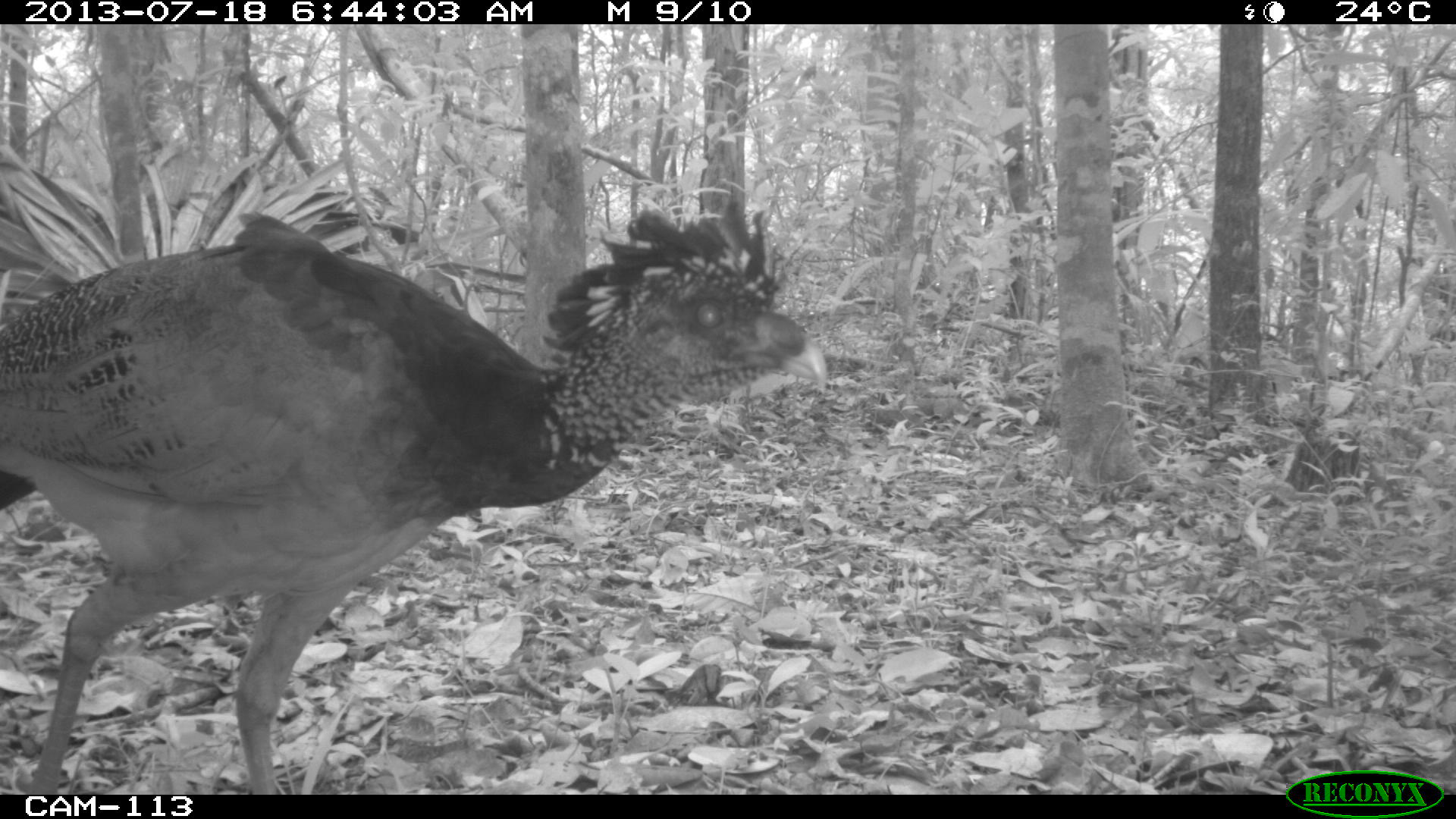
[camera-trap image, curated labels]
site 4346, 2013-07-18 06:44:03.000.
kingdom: Animalia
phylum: Chordata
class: Aves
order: Galliformes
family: Cracidae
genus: Crax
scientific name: Crax rubra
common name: great curassow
Crax rubra (great curassow), count 1, sex female.